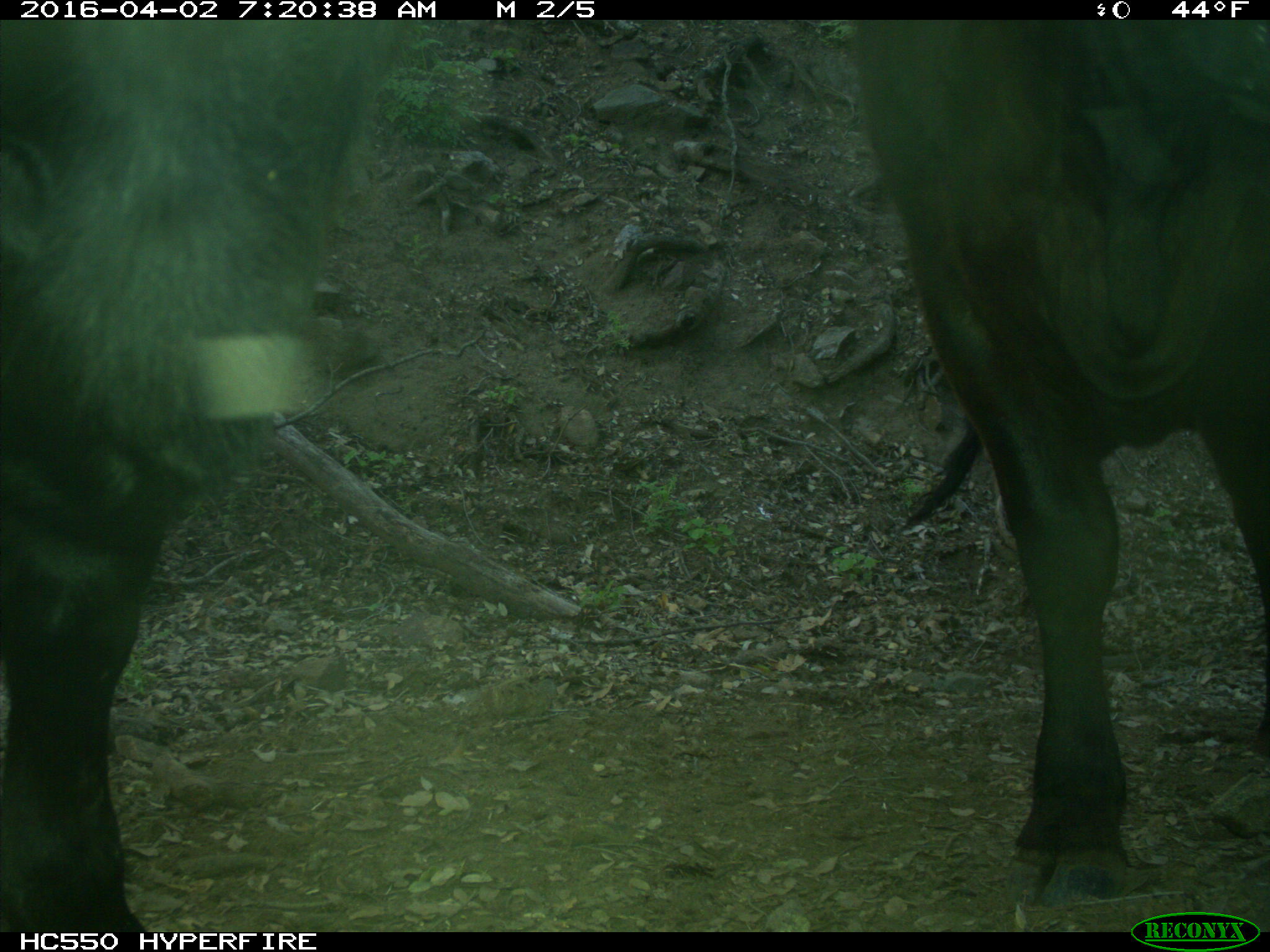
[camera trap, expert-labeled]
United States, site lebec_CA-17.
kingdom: Animalia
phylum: Chordata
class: Mammalia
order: Artiodactyla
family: Bovidae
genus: Bos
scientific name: Bos taurus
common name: domestic cow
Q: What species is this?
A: Bos taurus (domestic cow).